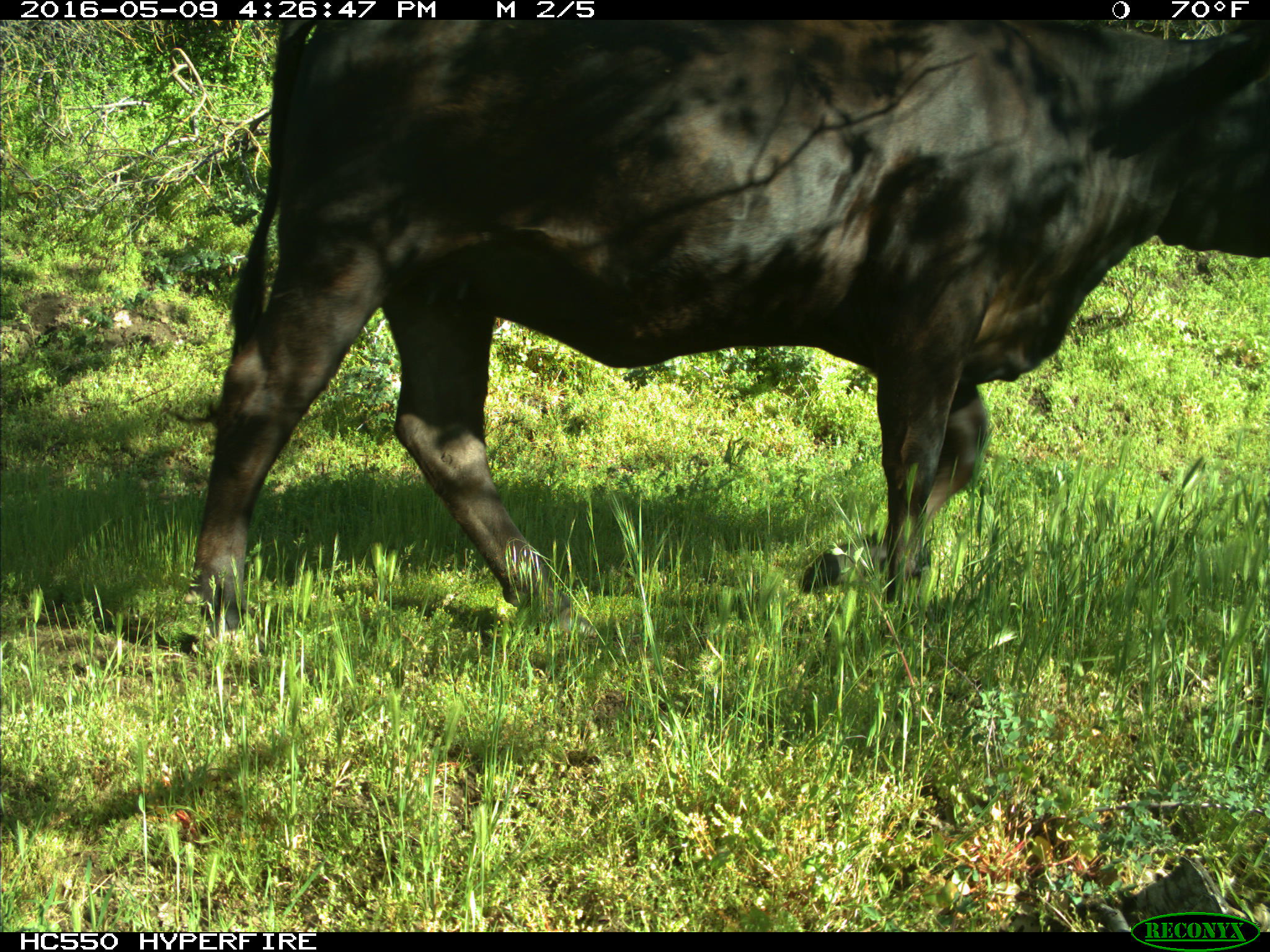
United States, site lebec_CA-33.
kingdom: Animalia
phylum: Chordata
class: Mammalia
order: Artiodactyla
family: Bovidae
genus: Bos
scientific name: Bos taurus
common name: domestic cow